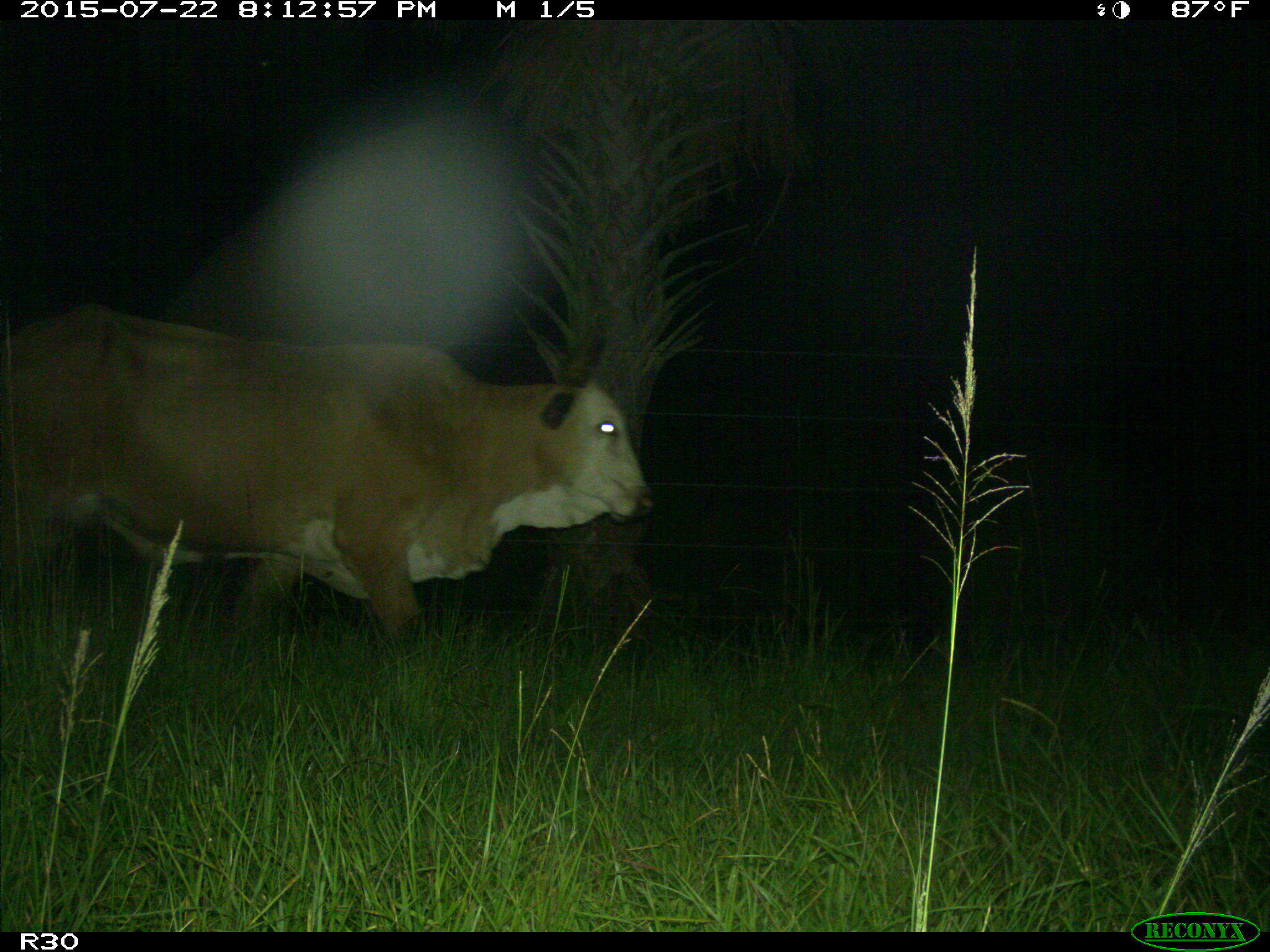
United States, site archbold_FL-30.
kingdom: Animalia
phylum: Chordata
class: Mammalia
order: Artiodactyla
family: Bovidae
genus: Bos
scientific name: Bos taurus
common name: domestic cow